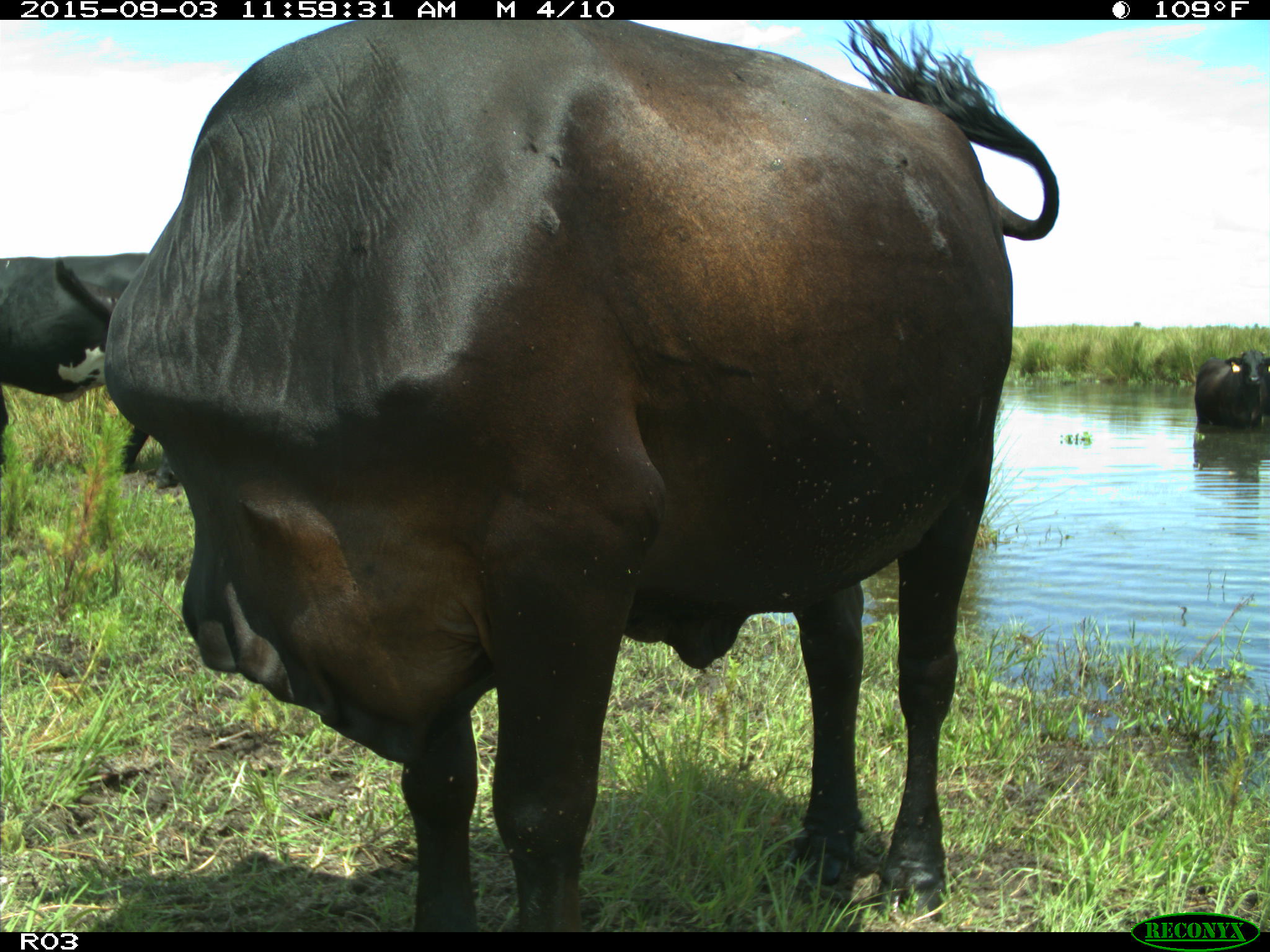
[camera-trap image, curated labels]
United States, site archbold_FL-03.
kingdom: Animalia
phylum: Chordata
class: Mammalia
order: Artiodactyla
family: Bovidae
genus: Bos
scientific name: Bos taurus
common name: domestic cow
Bos taurus (domestic cow).